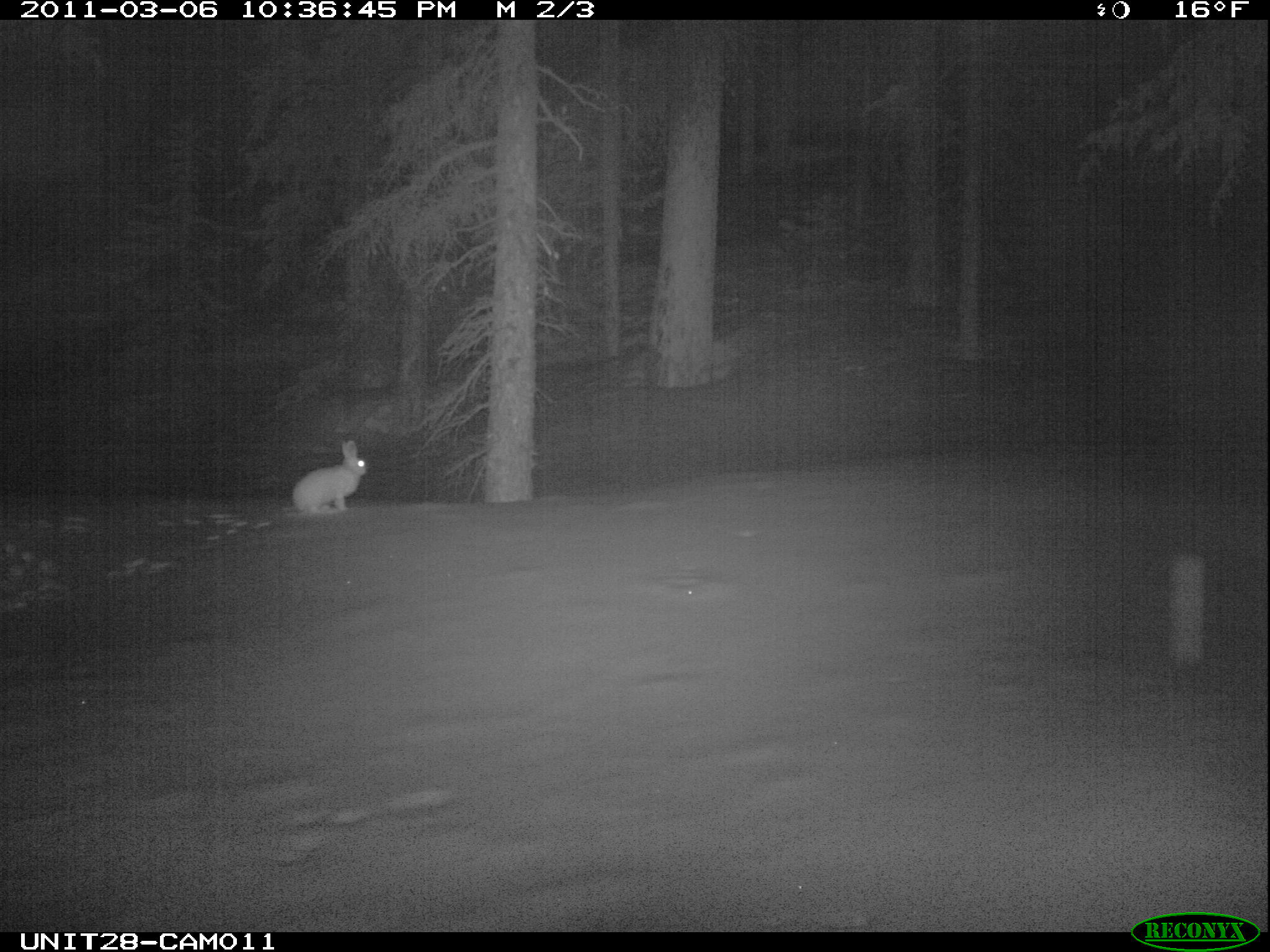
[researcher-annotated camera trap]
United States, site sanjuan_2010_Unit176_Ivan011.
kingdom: Animalia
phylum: Chordata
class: Mammalia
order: Lagomorpha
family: Leporidae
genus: Lepus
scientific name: Lepus americanus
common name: snowshoe hare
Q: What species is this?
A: Lepus americanus (snowshoe hare).